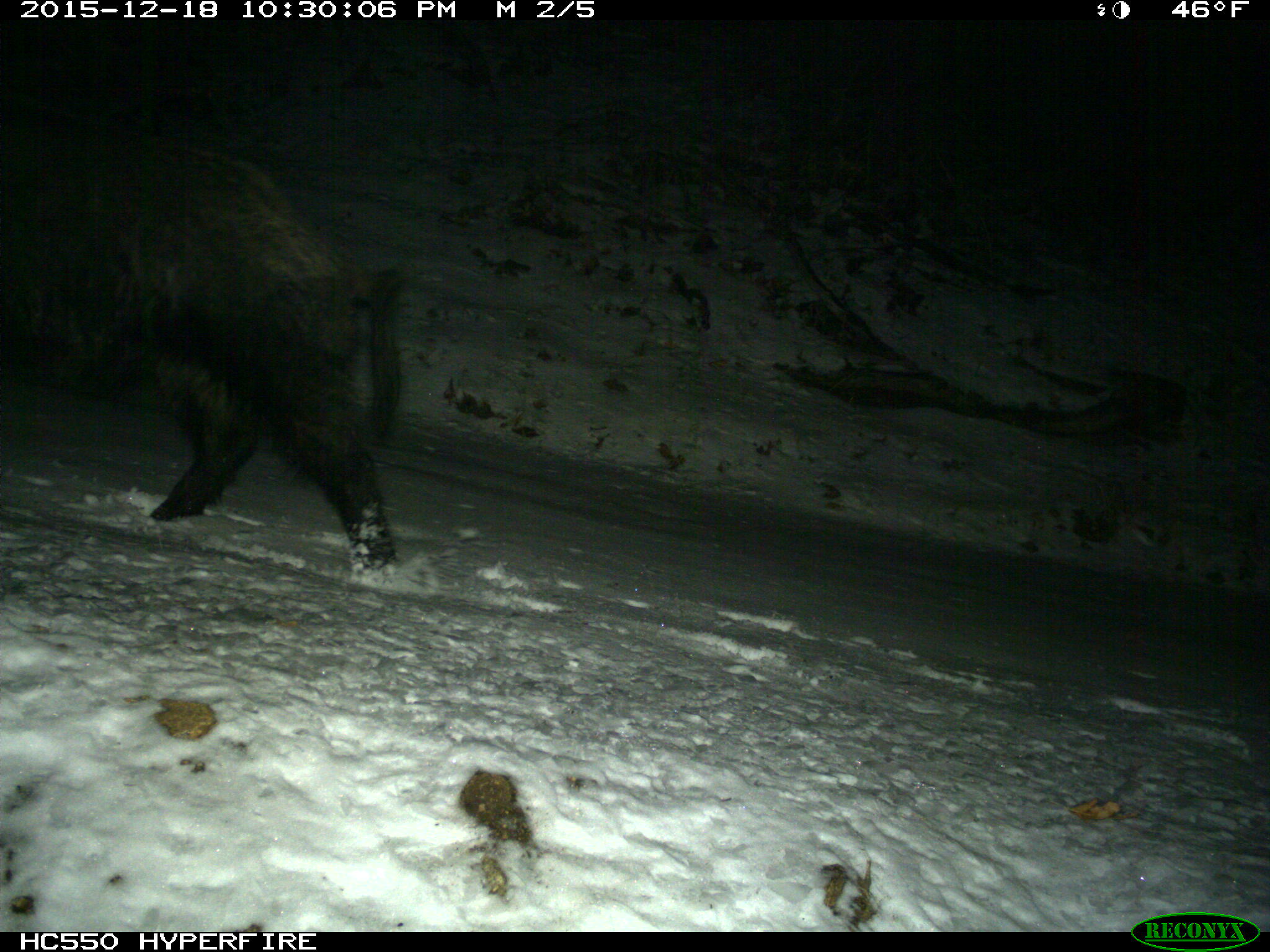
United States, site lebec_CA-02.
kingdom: Animalia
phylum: Chordata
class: Mammalia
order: Artiodactyla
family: Suidae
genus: Sus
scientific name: Sus scrofa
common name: wild boar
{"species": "Sus scrofa (wild boar)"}